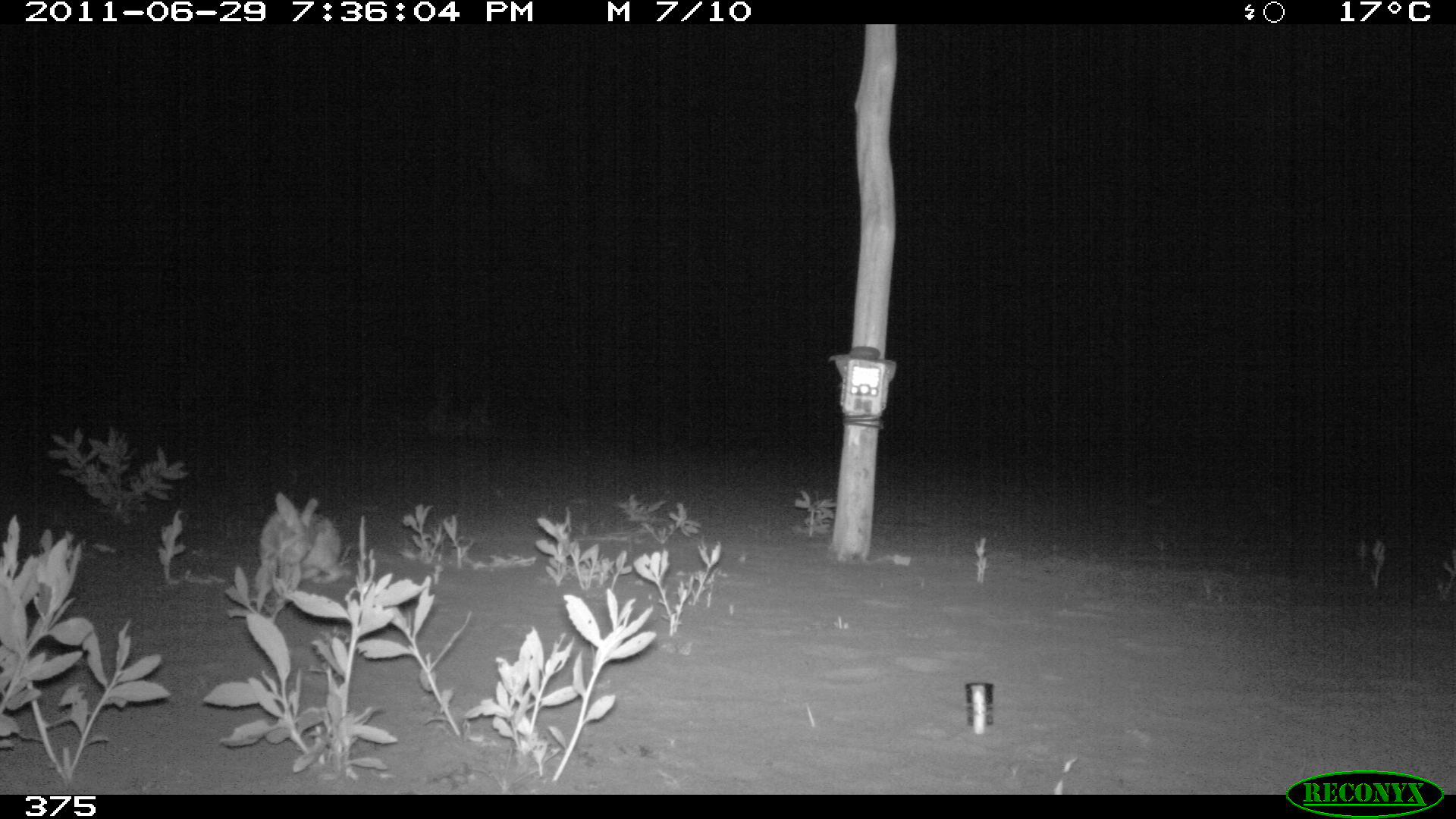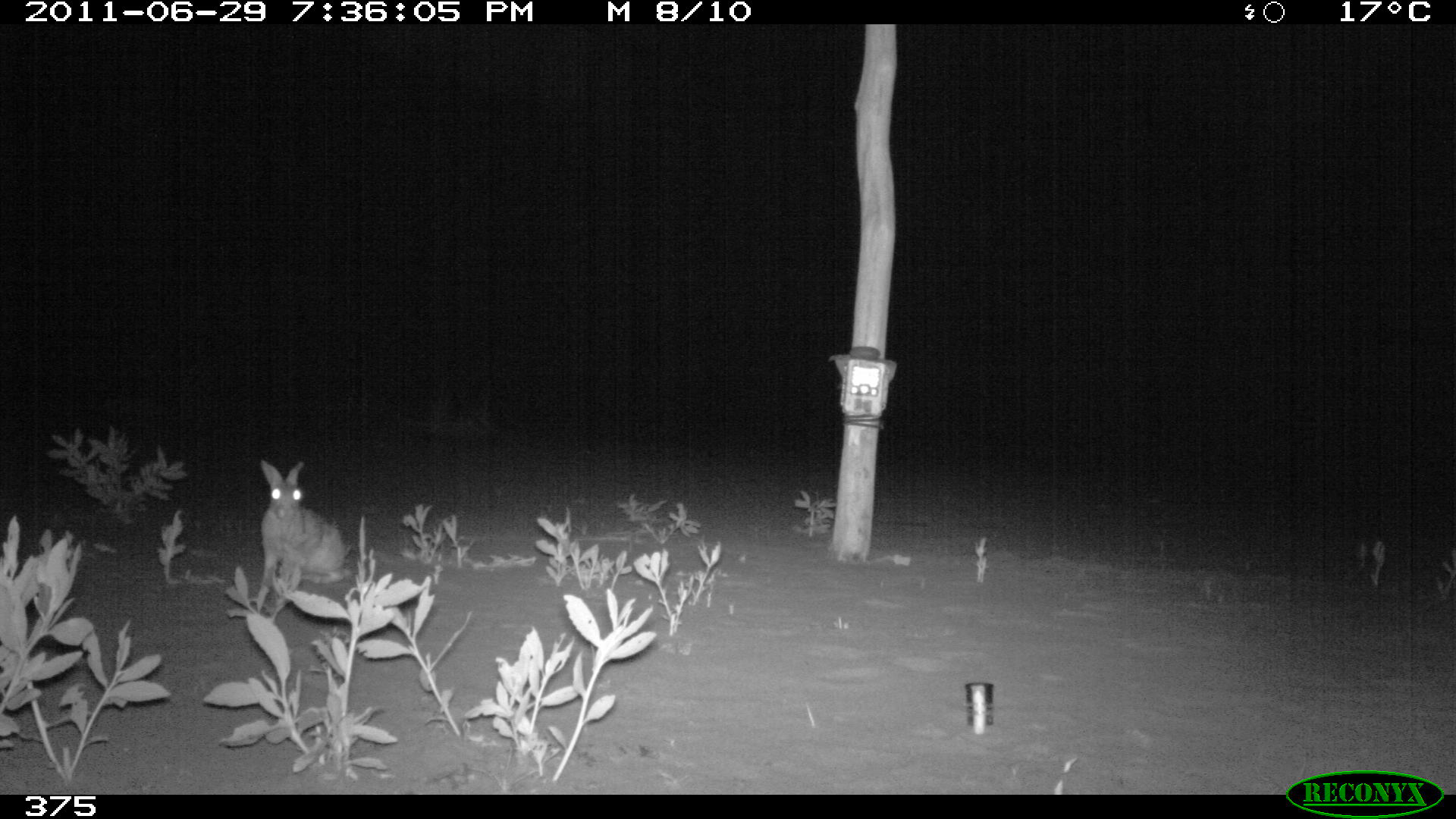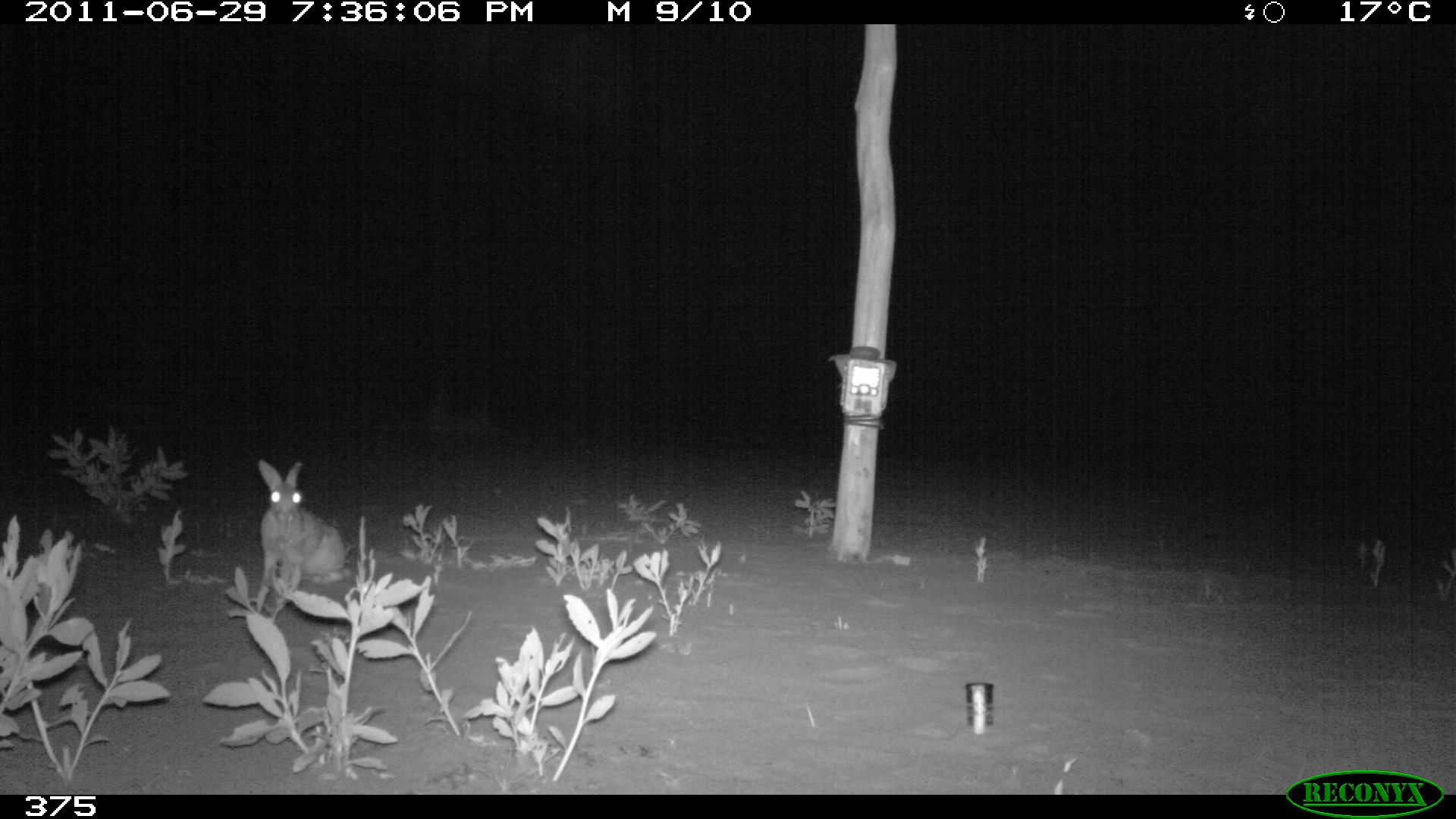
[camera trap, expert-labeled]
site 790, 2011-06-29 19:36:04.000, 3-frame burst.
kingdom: Animalia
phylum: Chordata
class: Mammalia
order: Lagomorpha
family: Leporidae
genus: Sylvilagus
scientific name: Sylvilagus brasiliensis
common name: tapeti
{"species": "Sylvilagus brasiliensis (tapeti)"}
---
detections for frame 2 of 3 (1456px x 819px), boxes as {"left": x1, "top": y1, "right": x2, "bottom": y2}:
sylvilagus brasiliensis: {"left": 255, "top": 460, "right": 350, "bottom": 595}